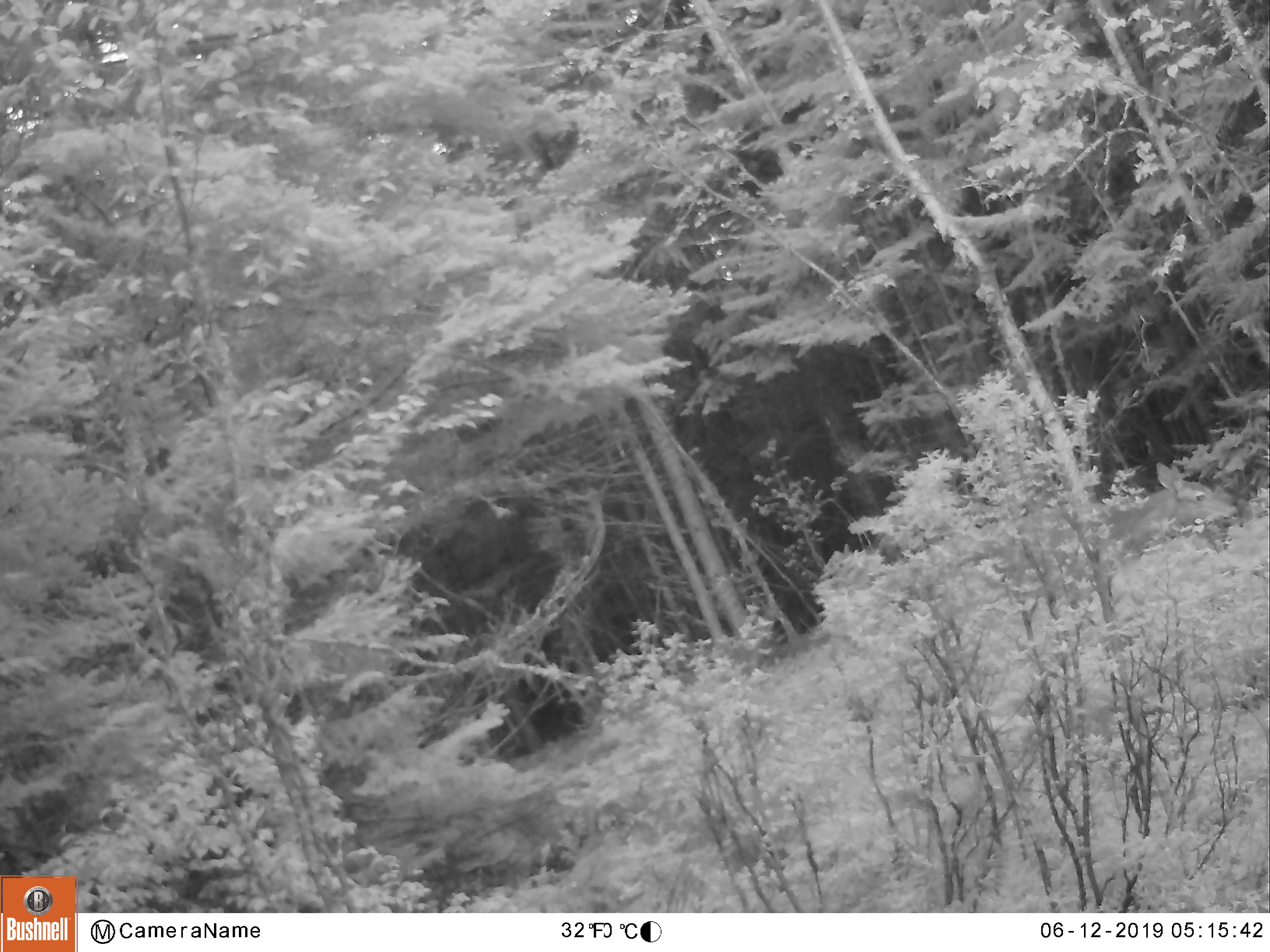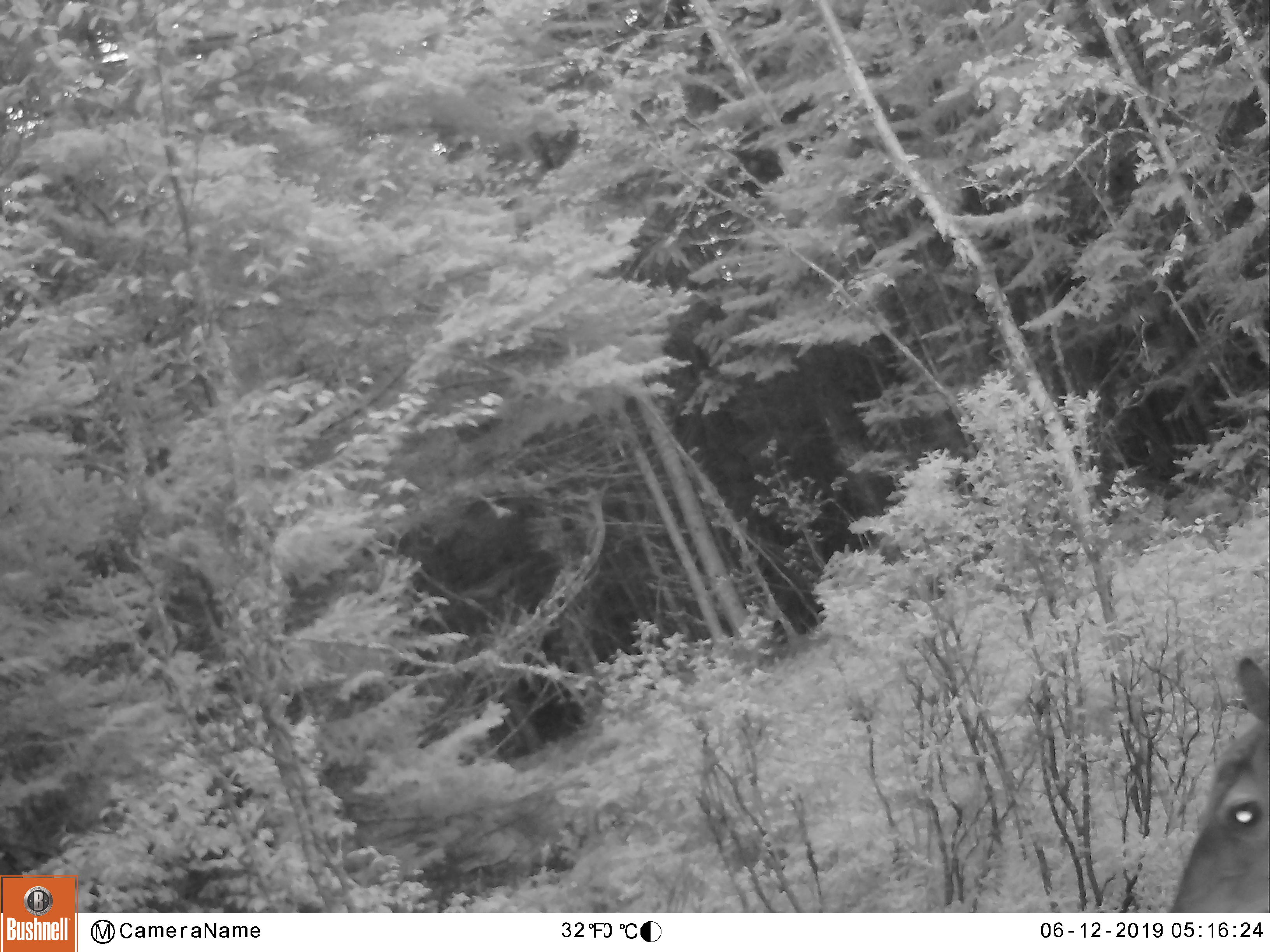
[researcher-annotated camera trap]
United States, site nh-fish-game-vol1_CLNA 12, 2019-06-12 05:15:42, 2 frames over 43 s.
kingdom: Animalia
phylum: Chordata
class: Mammalia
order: Artiodactyla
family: Cervidae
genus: Odocoileus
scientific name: Odocoileus virginianus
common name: white-tailed deer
White-tailed deer (Odocoileus virginianus).